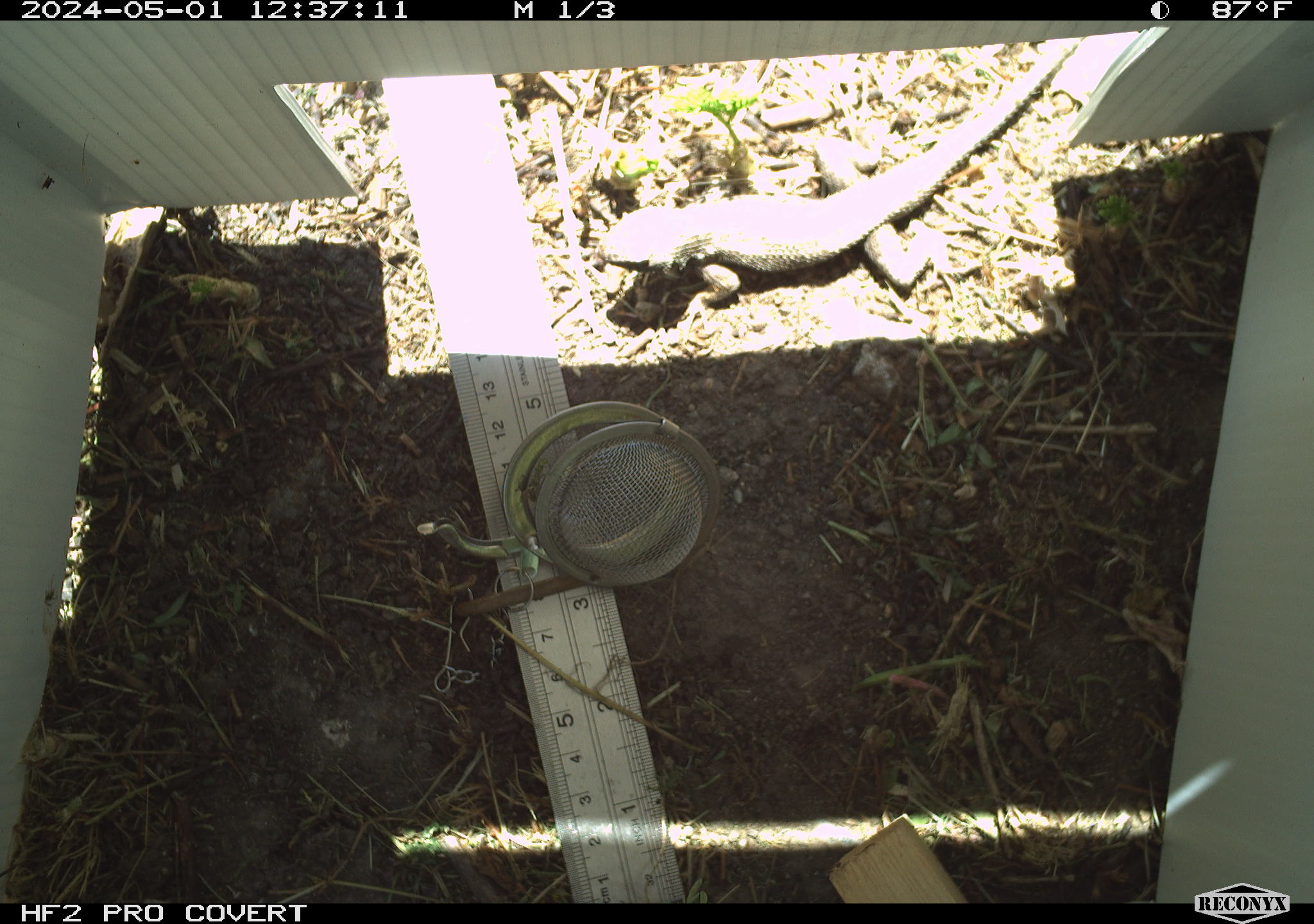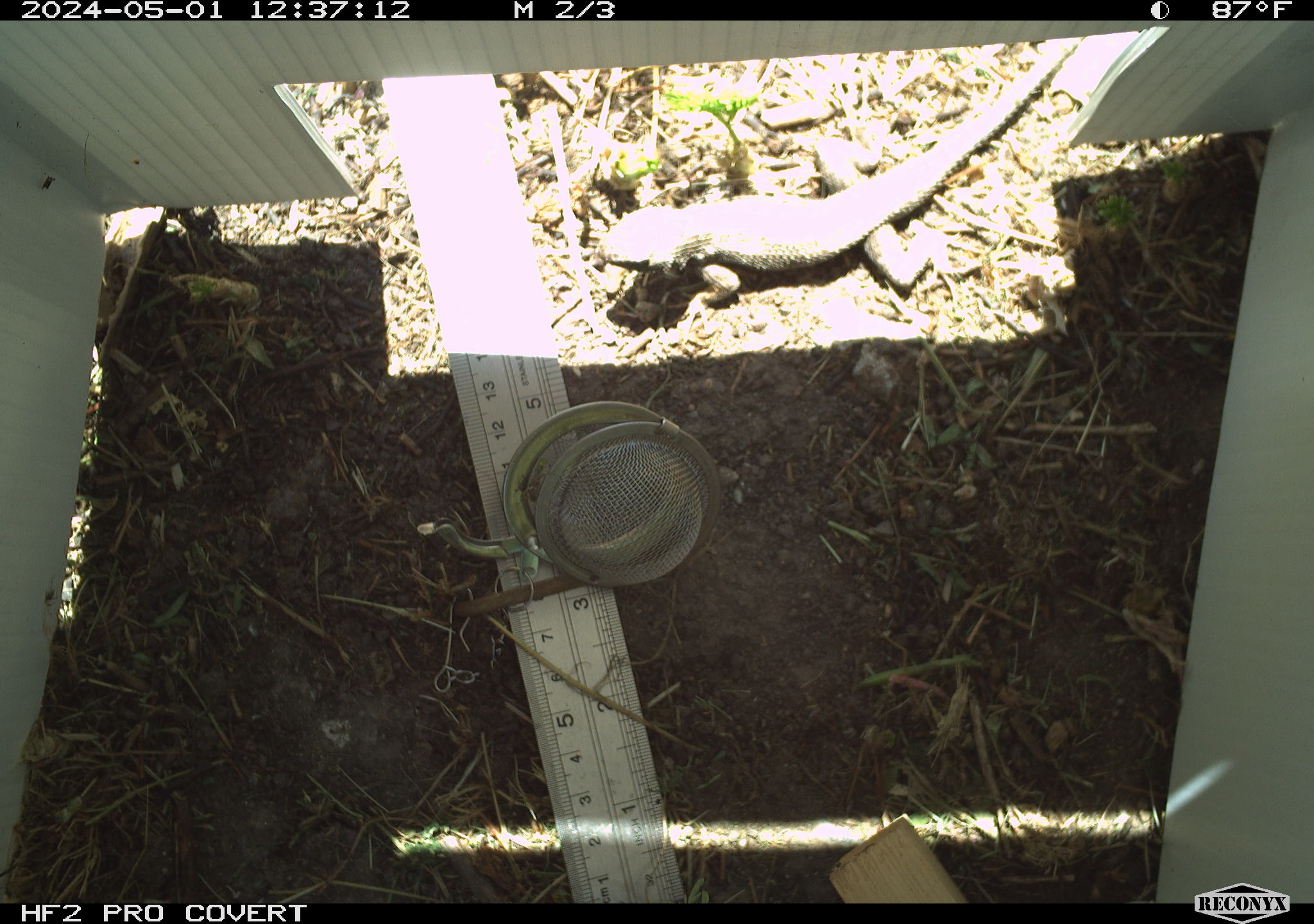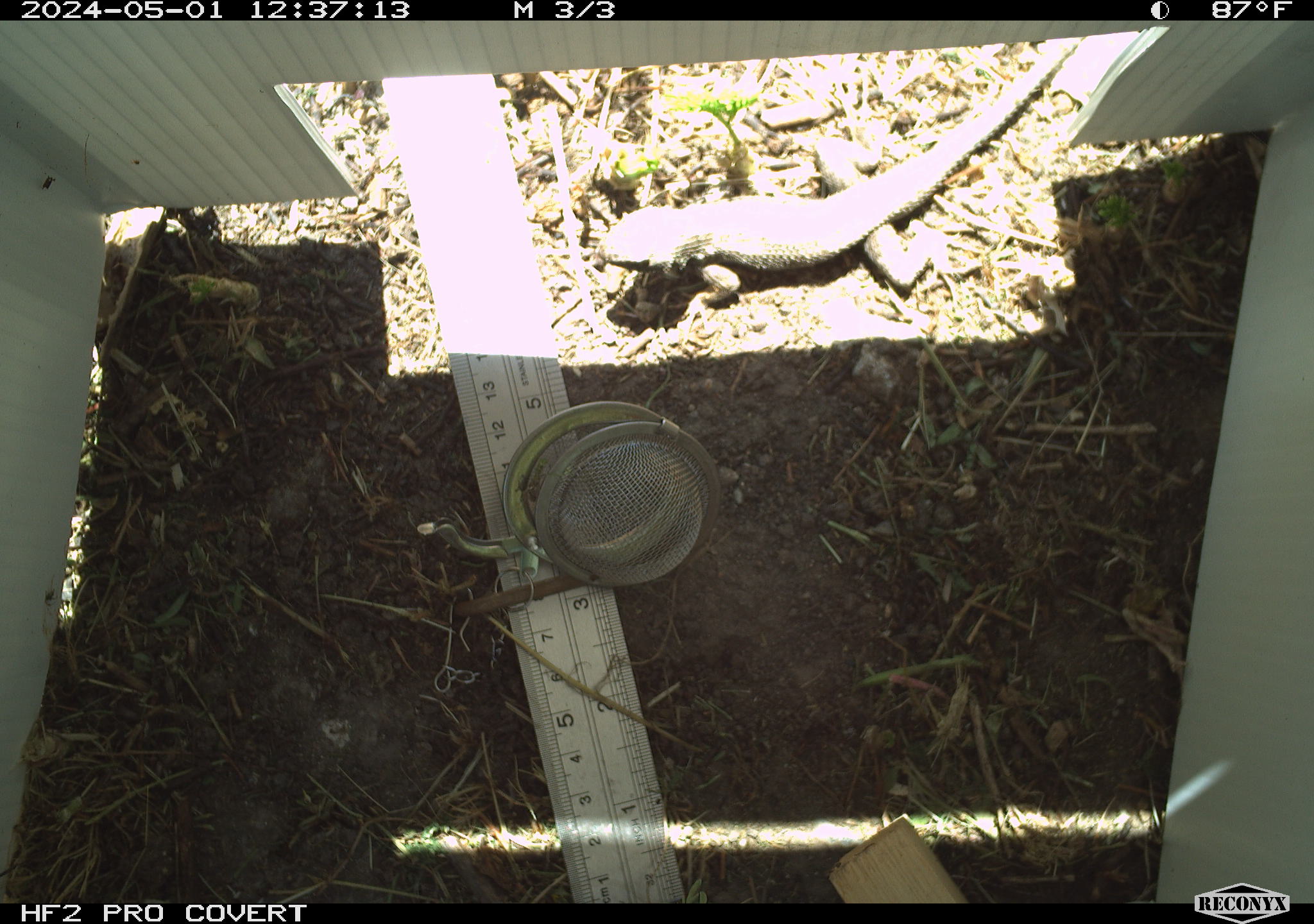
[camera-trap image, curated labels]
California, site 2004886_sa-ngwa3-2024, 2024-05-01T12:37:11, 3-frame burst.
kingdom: Animalia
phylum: Chordata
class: Reptilia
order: Squamata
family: Phrynosomatidae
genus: Sceloporus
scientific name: Sceloporus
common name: spiny lizards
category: sceloporus species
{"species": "sceloporus species (spiny lizards) (Sceloporus)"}